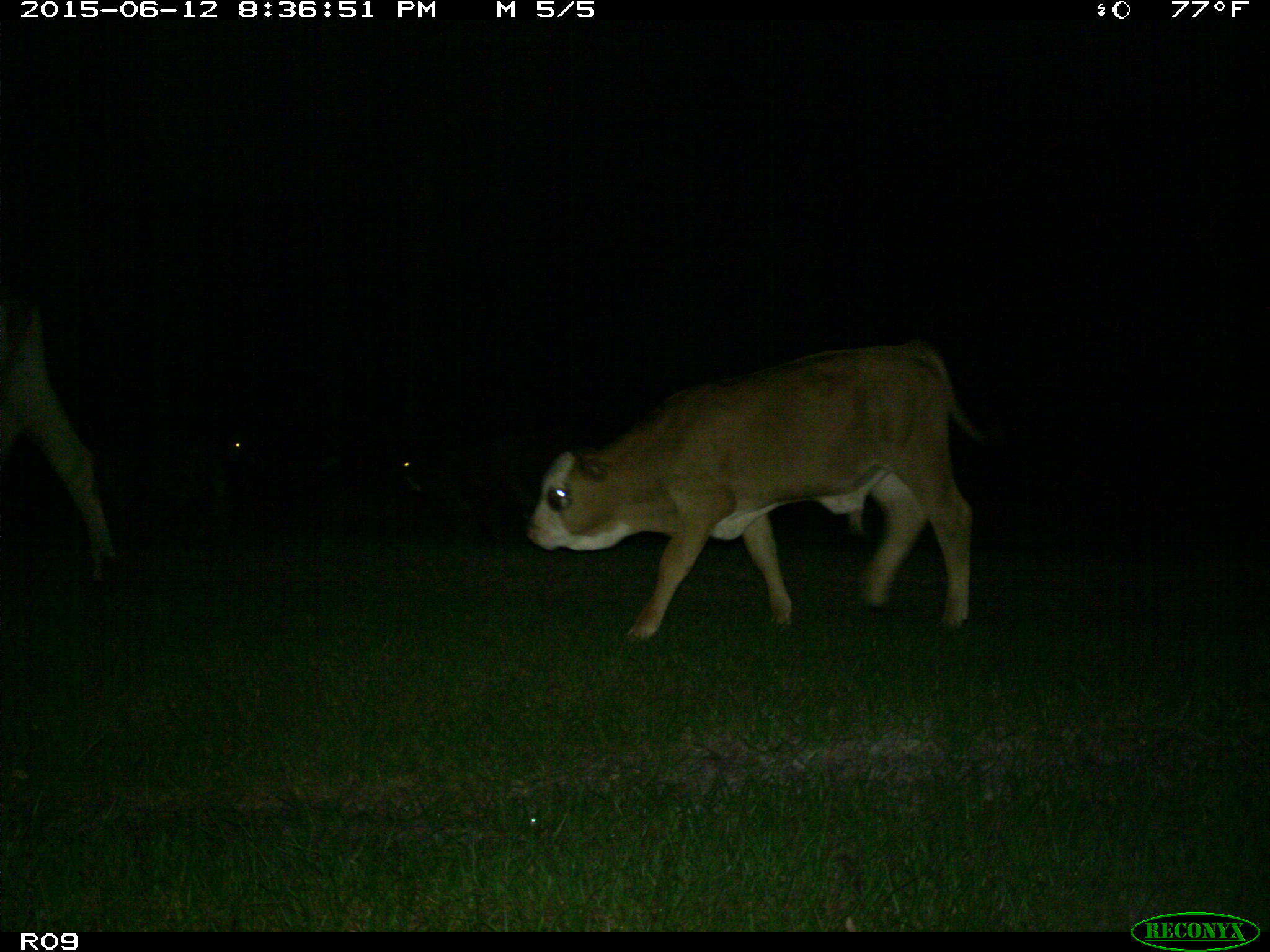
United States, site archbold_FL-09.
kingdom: Animalia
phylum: Chordata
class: Mammalia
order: Artiodactyla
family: Bovidae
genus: Bos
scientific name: Bos taurus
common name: domestic cow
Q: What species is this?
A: Bos taurus (domestic cow).